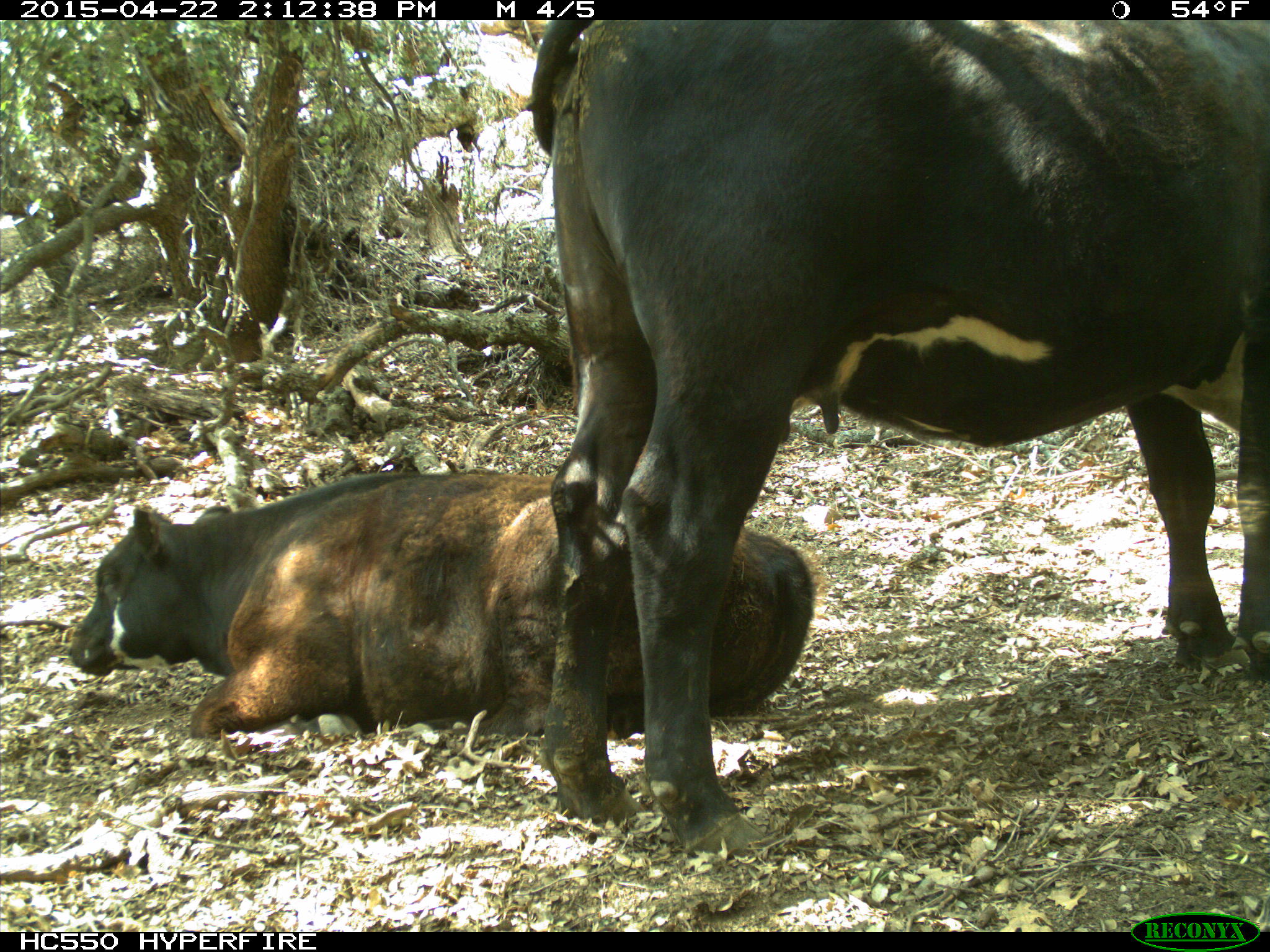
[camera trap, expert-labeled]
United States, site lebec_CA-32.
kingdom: Animalia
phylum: Chordata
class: Mammalia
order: Artiodactyla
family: Bovidae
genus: Bos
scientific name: Bos taurus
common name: domestic cow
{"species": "Bos taurus (domestic cow)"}